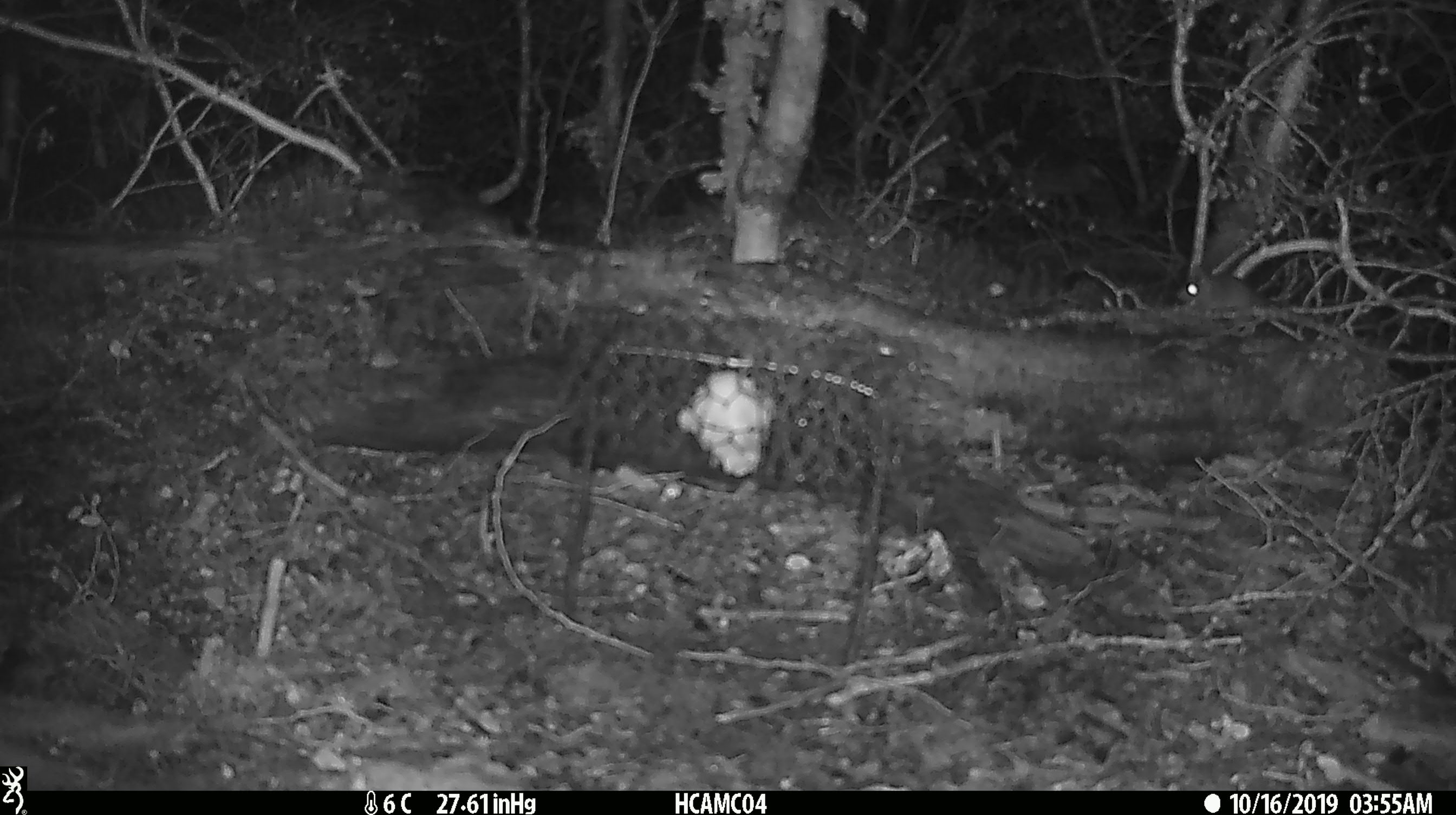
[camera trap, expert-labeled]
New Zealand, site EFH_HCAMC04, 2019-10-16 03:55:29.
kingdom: Animalia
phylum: Chordata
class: Mammalia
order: Rodentia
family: Muridae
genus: Mus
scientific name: Mus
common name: mouse